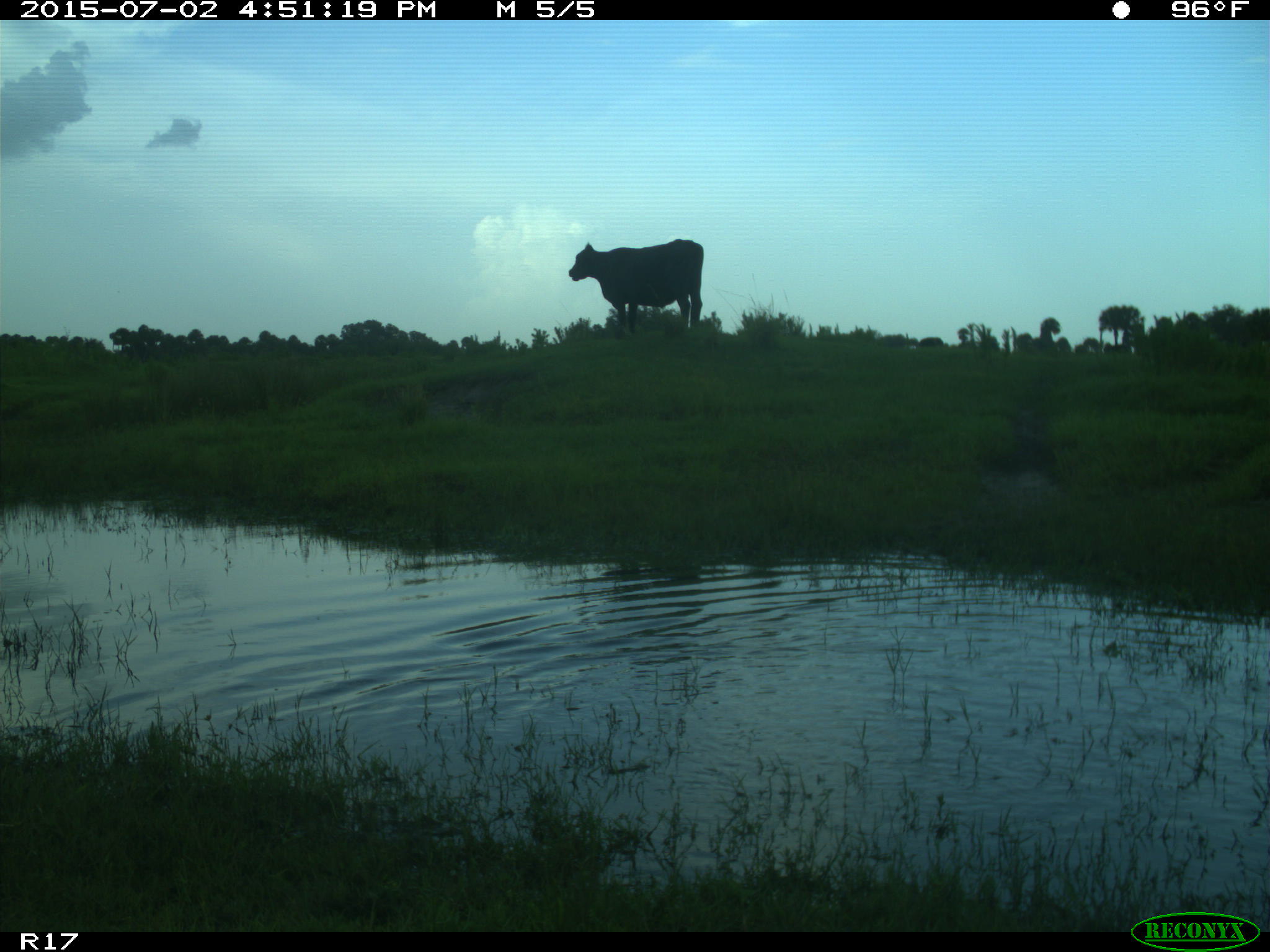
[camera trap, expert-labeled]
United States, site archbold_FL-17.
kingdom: Animalia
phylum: Chordata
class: Mammalia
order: Artiodactyla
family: Bovidae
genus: Bos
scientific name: Bos taurus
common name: domestic cow